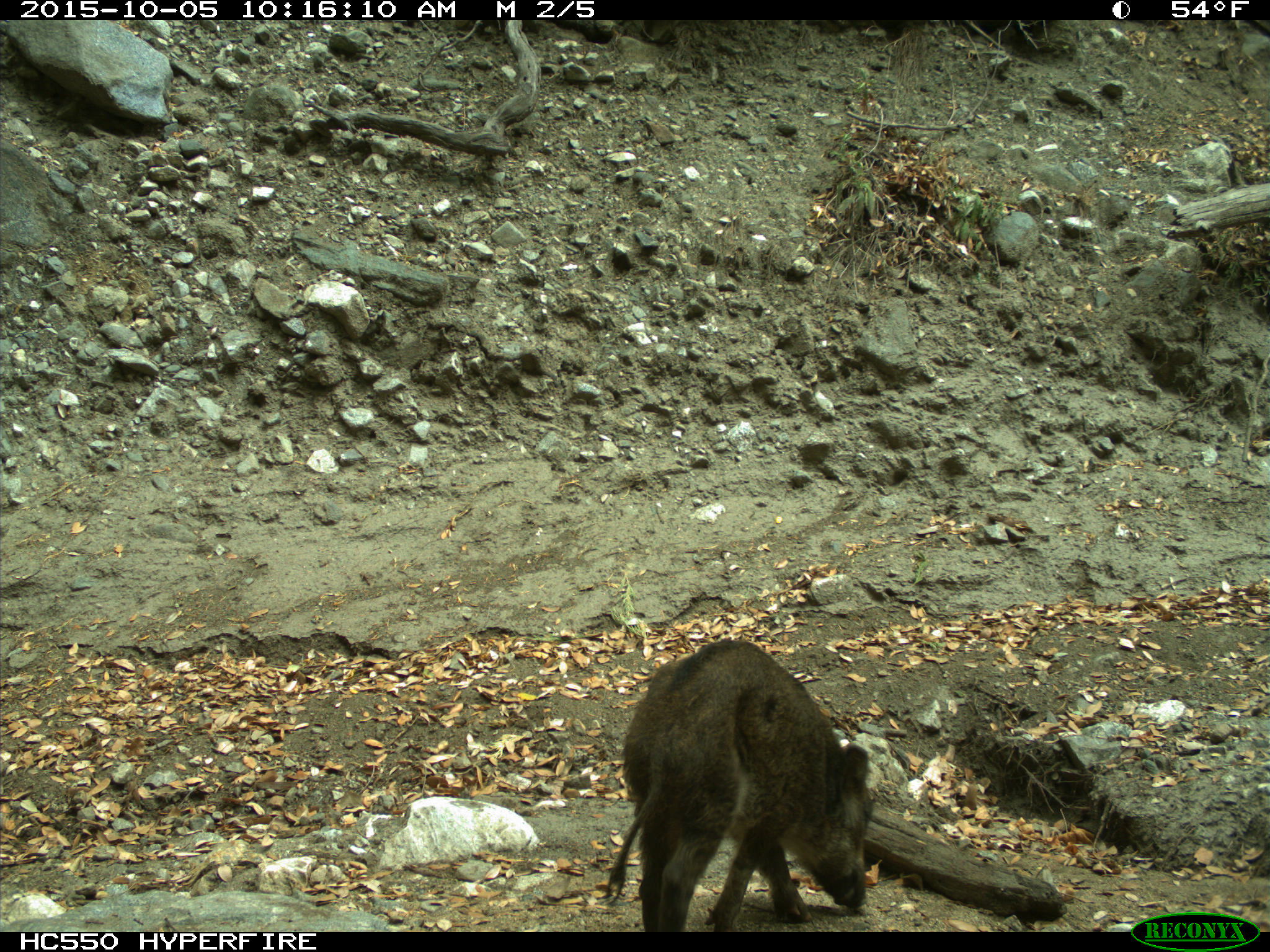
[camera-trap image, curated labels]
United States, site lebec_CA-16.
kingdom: Animalia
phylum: Chordata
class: Mammalia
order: Artiodactyla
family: Suidae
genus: Sus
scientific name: Sus scrofa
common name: wild boar